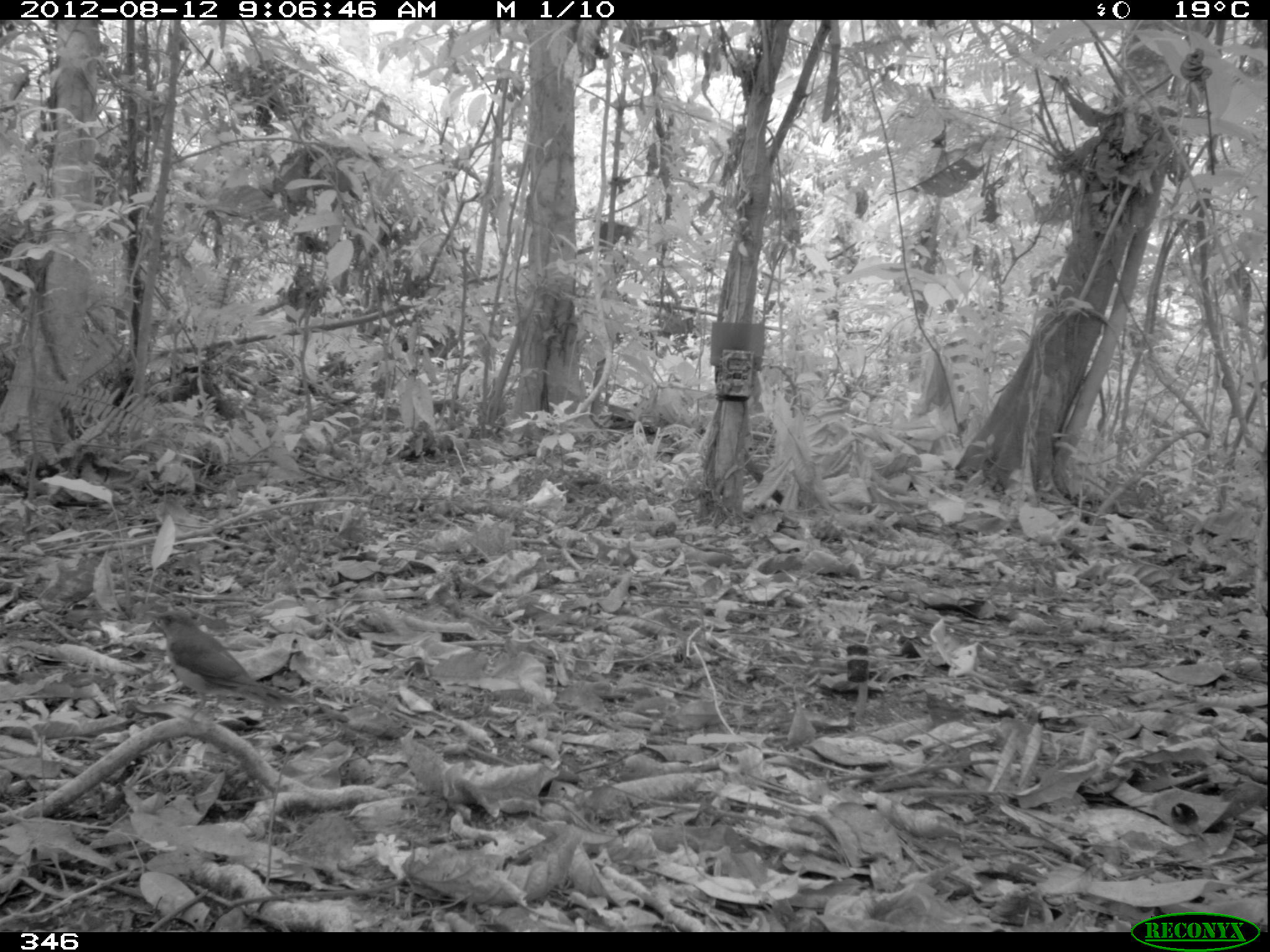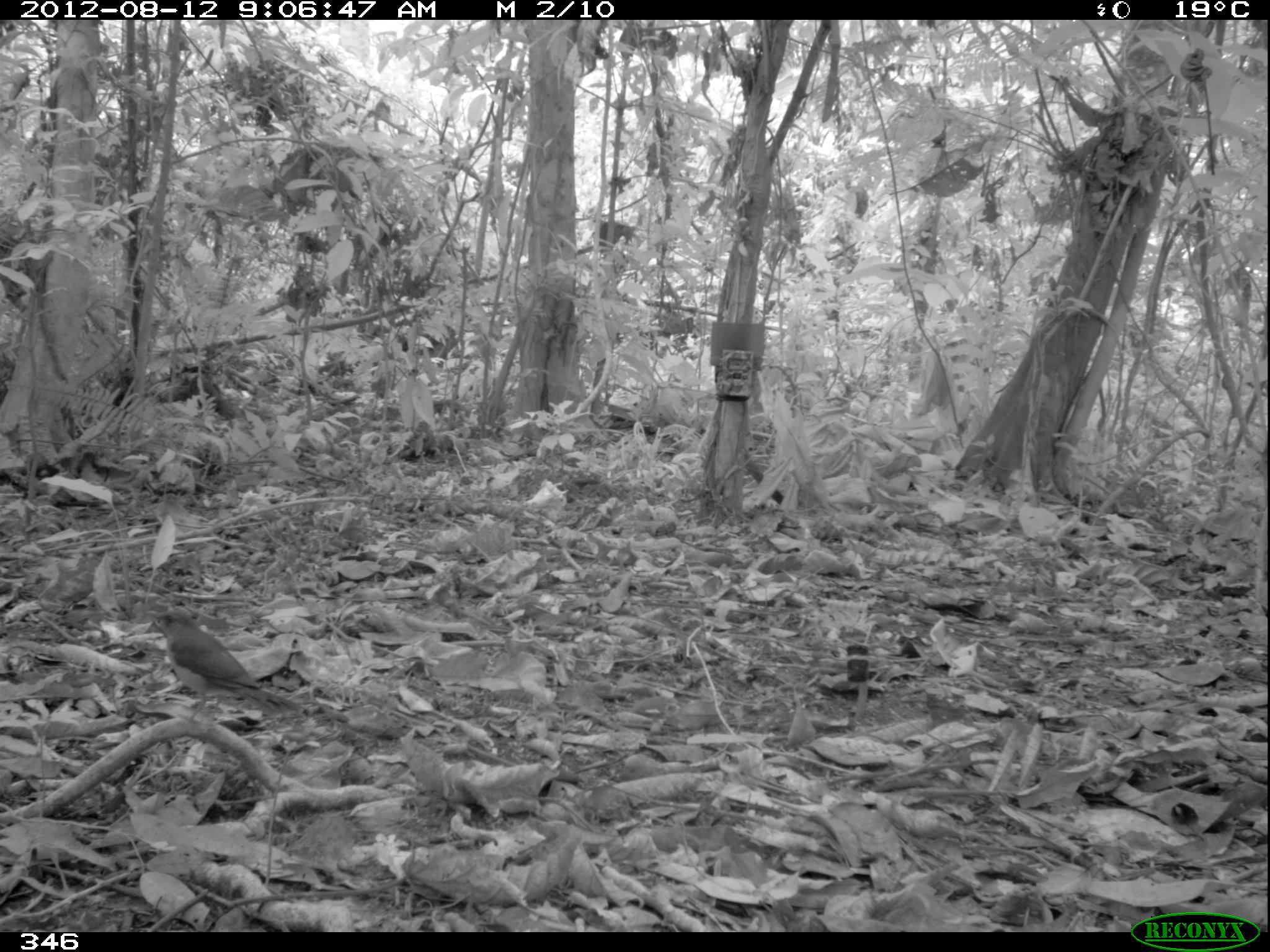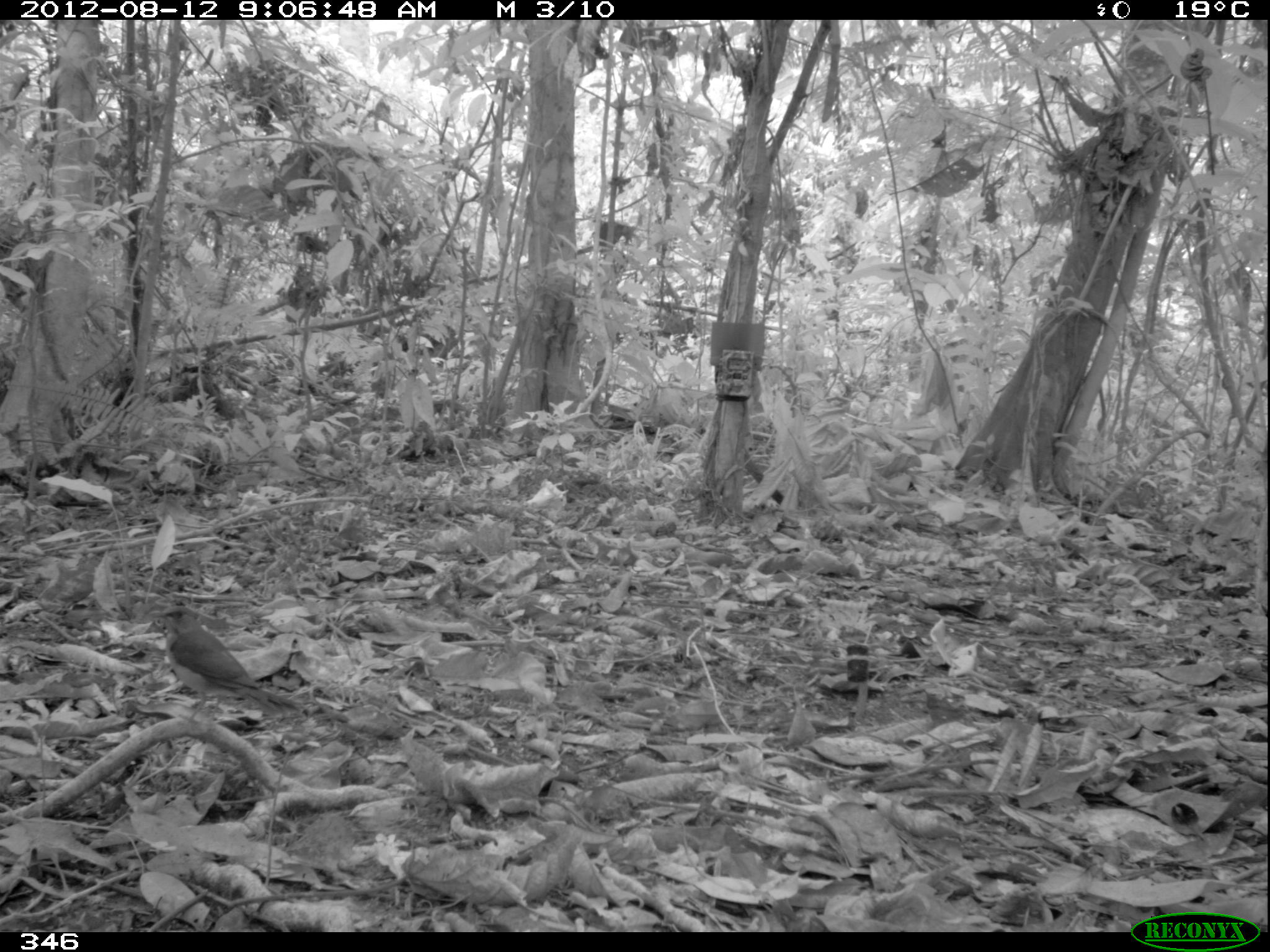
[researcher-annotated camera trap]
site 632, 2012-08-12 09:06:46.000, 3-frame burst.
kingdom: Animalia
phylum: Chordata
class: Aves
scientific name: Aves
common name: bird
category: unknown bird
Unknown bird (bird) (Aves).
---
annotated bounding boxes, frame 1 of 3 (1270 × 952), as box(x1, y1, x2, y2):
unknown bird: box(143, 607, 304, 724)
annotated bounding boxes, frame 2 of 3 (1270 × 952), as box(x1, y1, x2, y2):
unknown bird: box(144, 606, 303, 719)